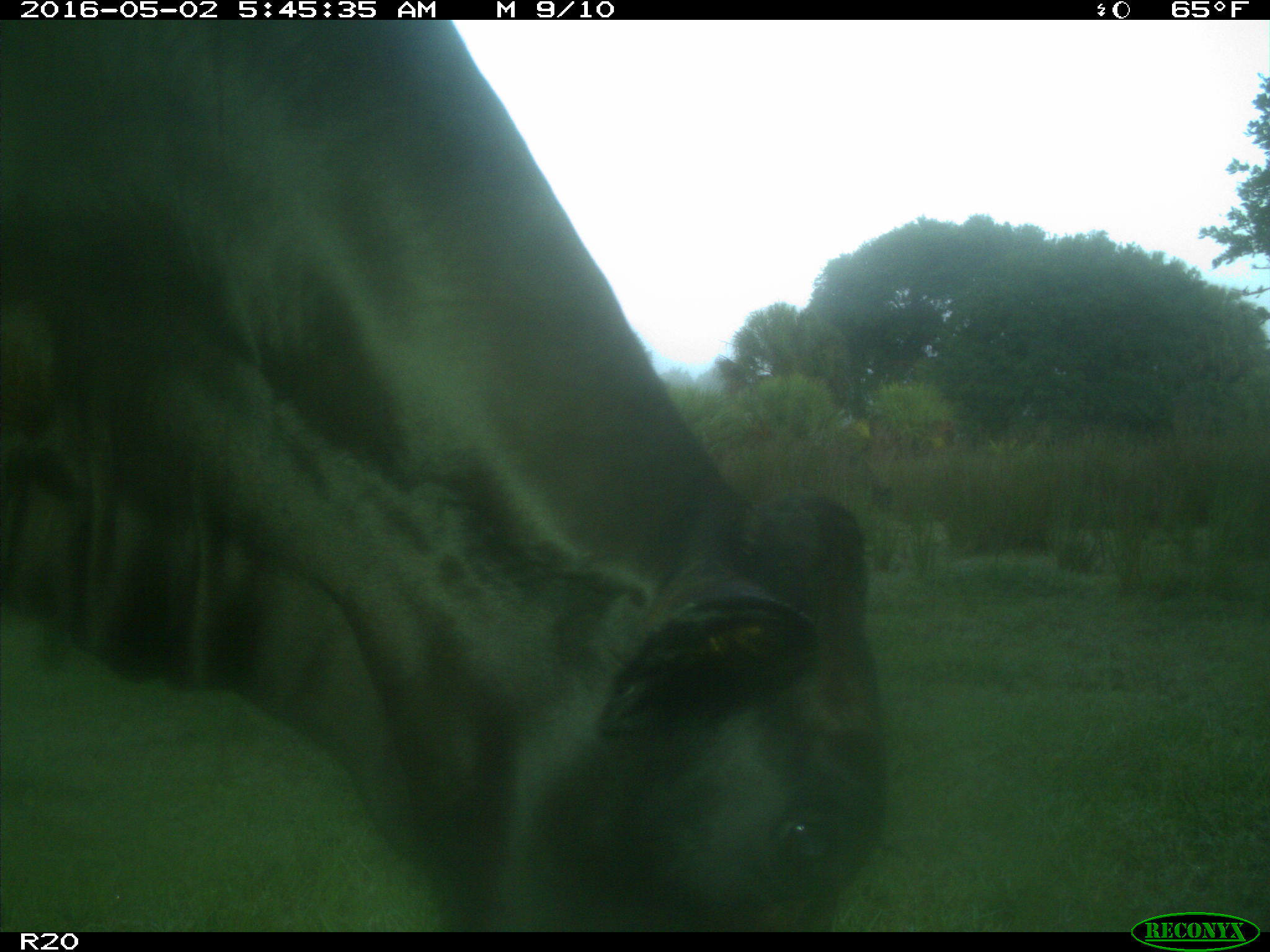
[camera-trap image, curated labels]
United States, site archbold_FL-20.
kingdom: Animalia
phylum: Chordata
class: Mammalia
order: Artiodactyla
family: Bovidae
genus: Bos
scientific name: Bos taurus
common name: domestic cow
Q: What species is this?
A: Bos taurus (domestic cow).